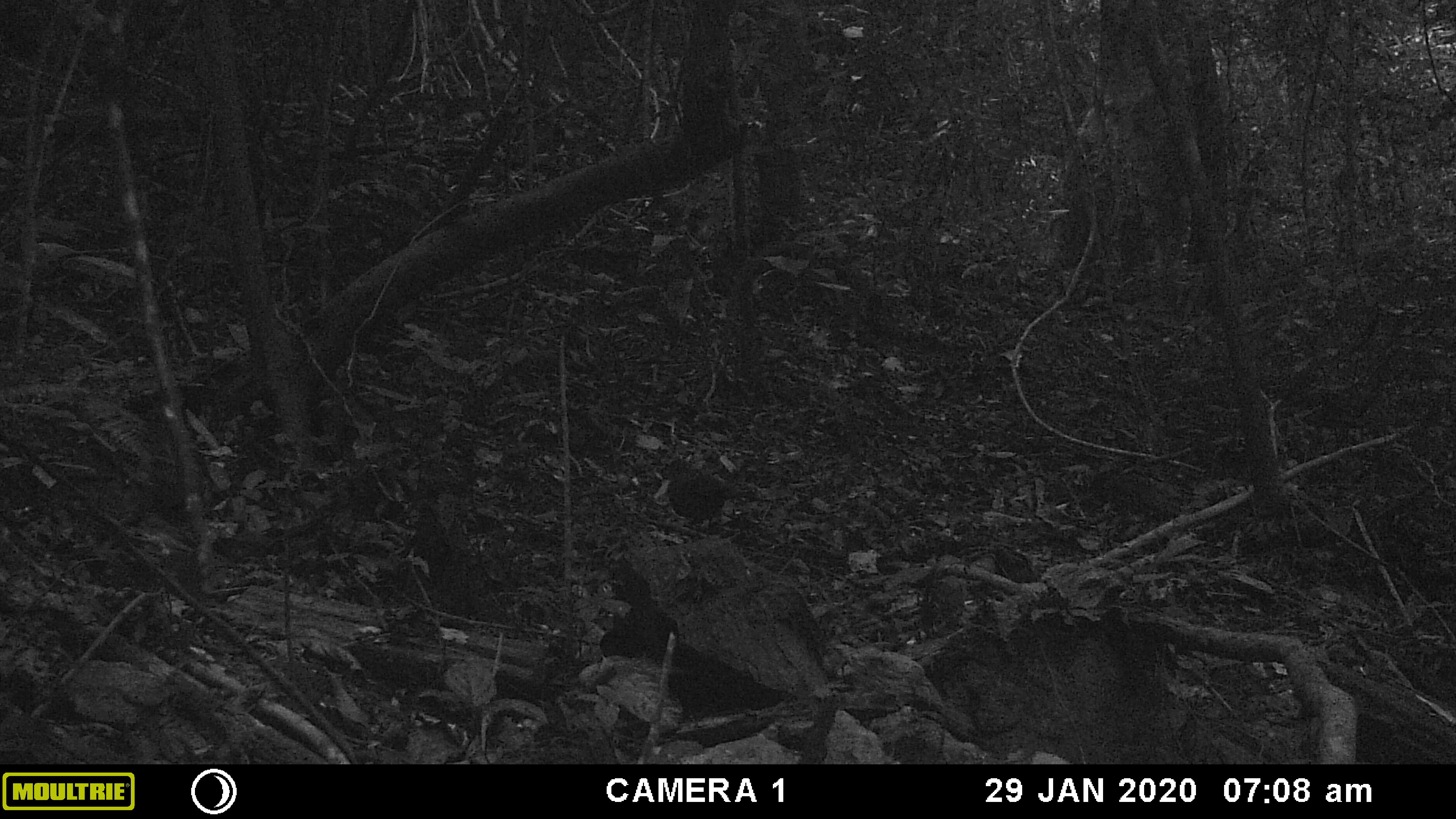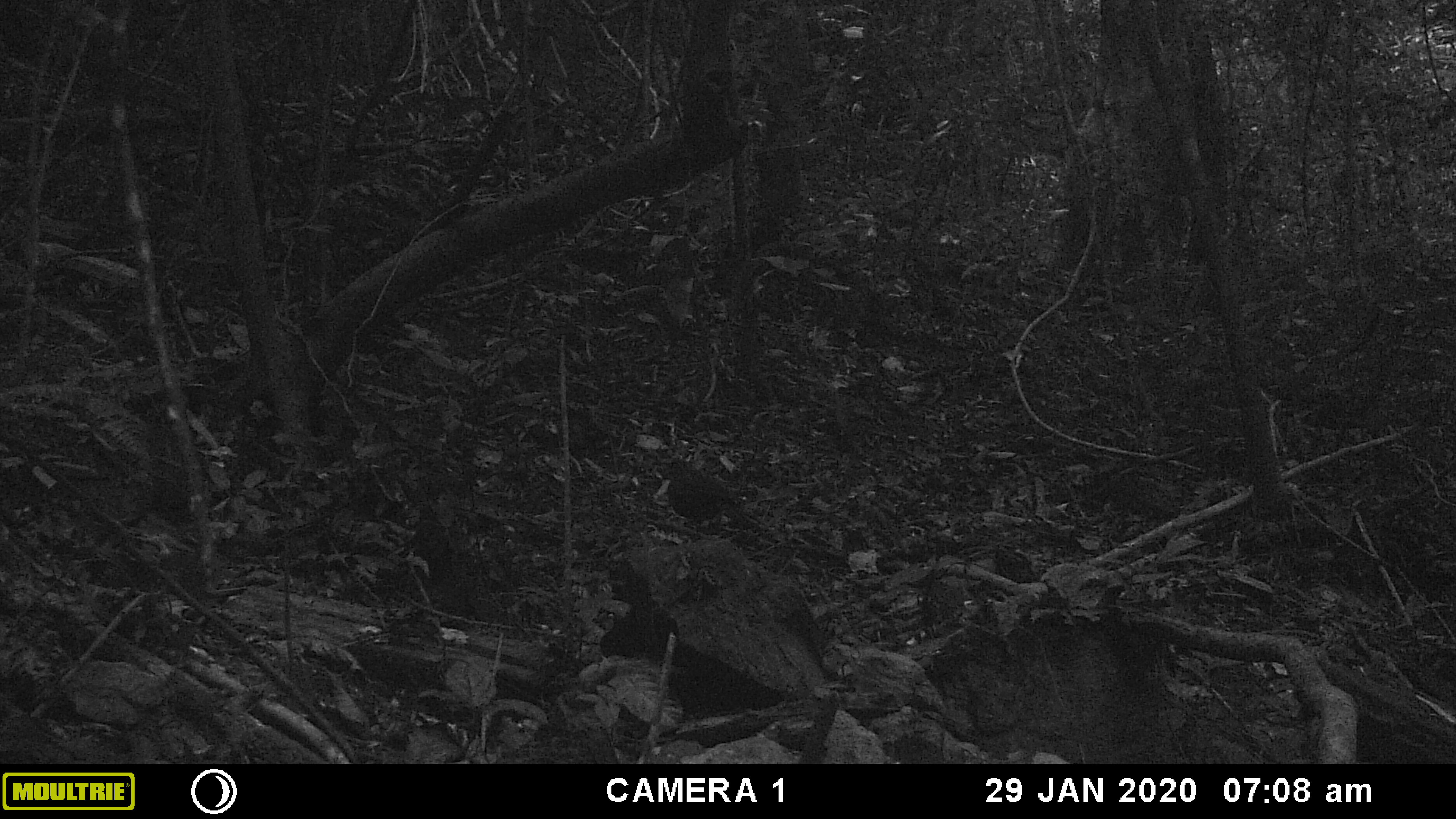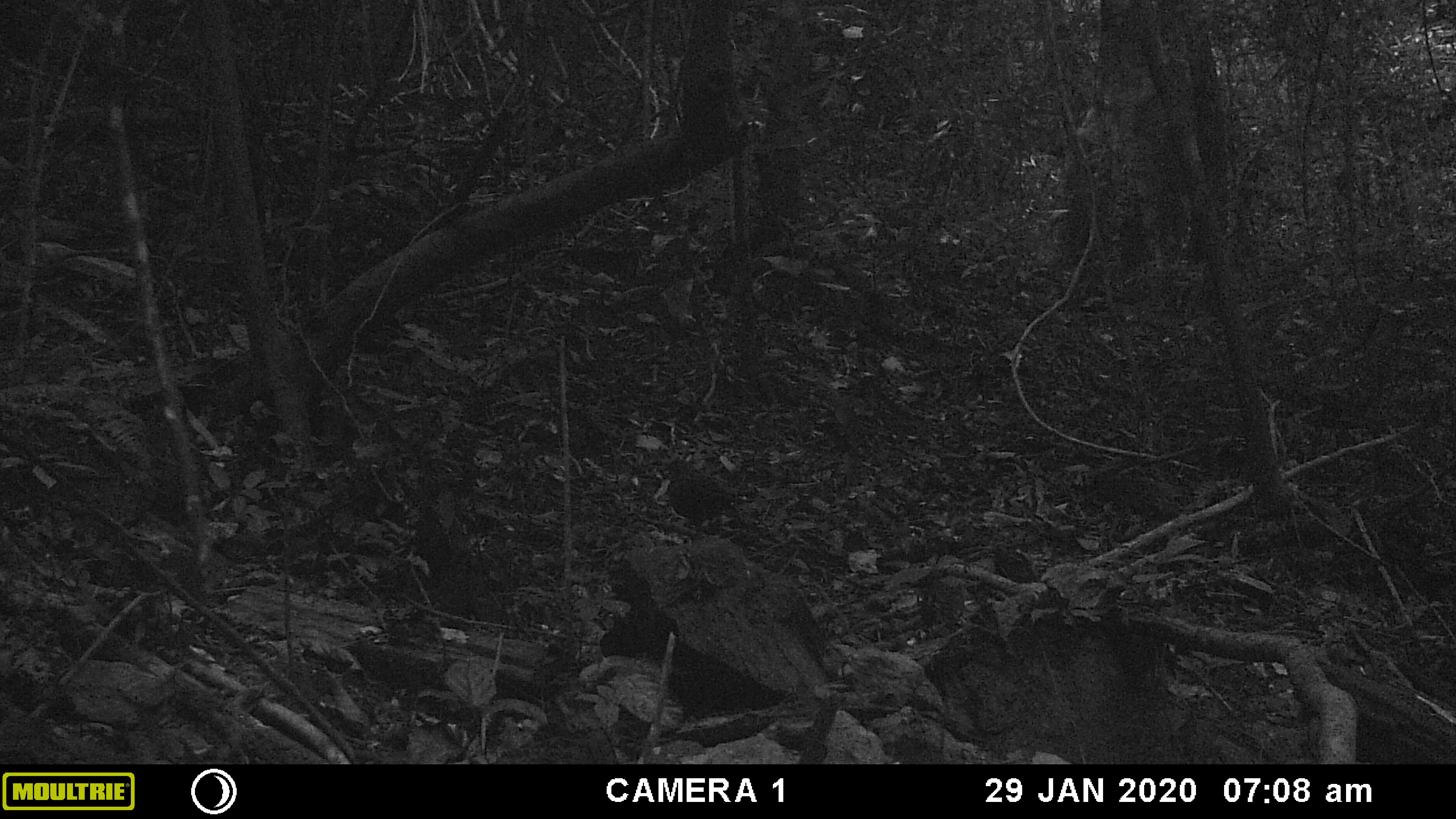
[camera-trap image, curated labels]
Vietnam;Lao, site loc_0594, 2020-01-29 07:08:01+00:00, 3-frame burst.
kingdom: Animalia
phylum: Chordata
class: Aves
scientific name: Aves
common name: bird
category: unidentified bird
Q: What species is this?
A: Unidentified bird (bird) (Aves).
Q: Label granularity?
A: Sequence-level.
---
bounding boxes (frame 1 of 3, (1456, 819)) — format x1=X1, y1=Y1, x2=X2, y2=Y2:
unidentified bird: x1=659, y1=458, x2=761, y2=529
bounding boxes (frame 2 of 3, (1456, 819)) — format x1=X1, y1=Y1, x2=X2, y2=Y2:
unidentified bird: x1=652, y1=452, x2=758, y2=532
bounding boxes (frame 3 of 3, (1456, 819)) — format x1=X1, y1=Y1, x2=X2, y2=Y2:
unidentified bird: x1=653, y1=457, x2=758, y2=535